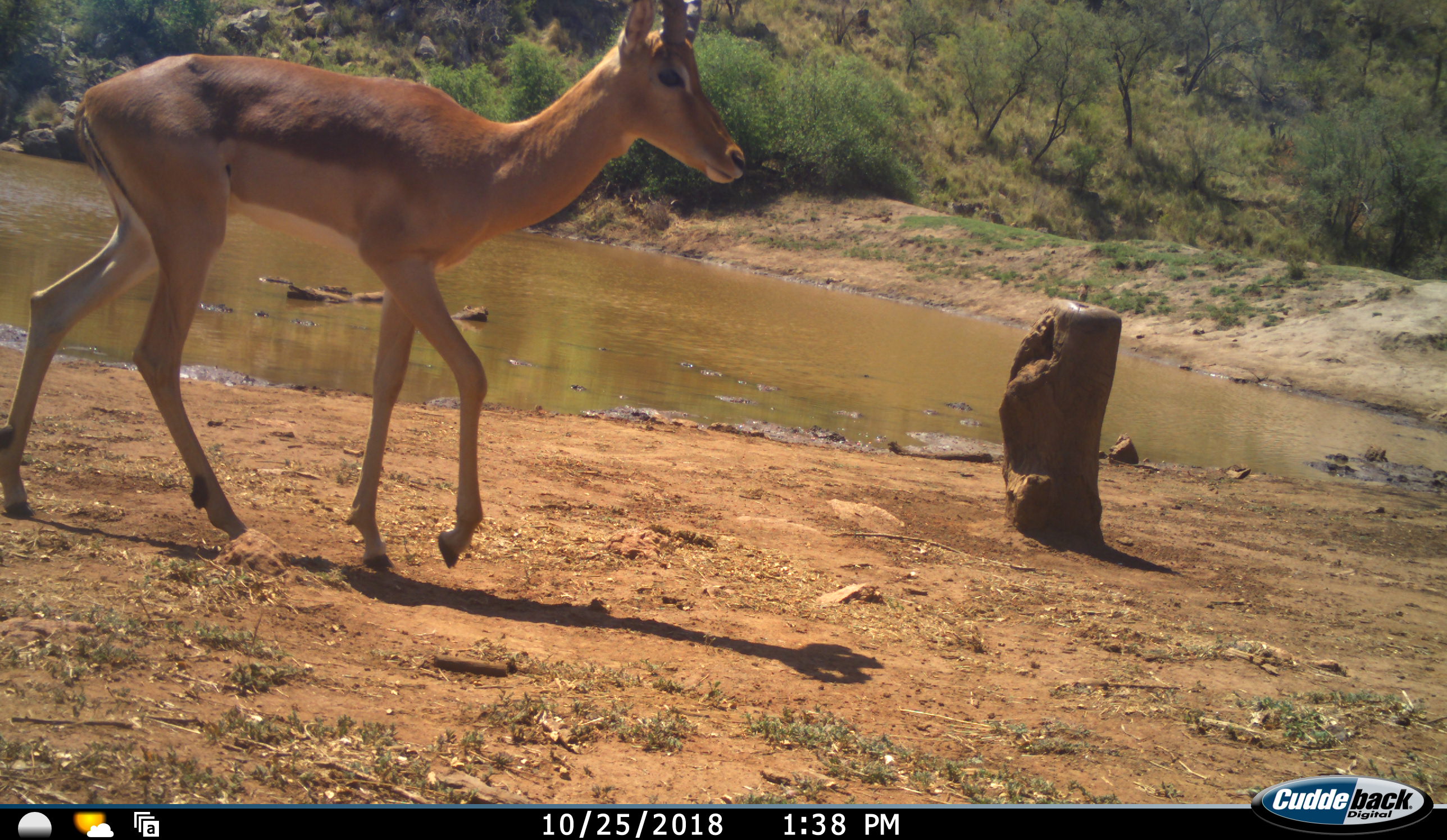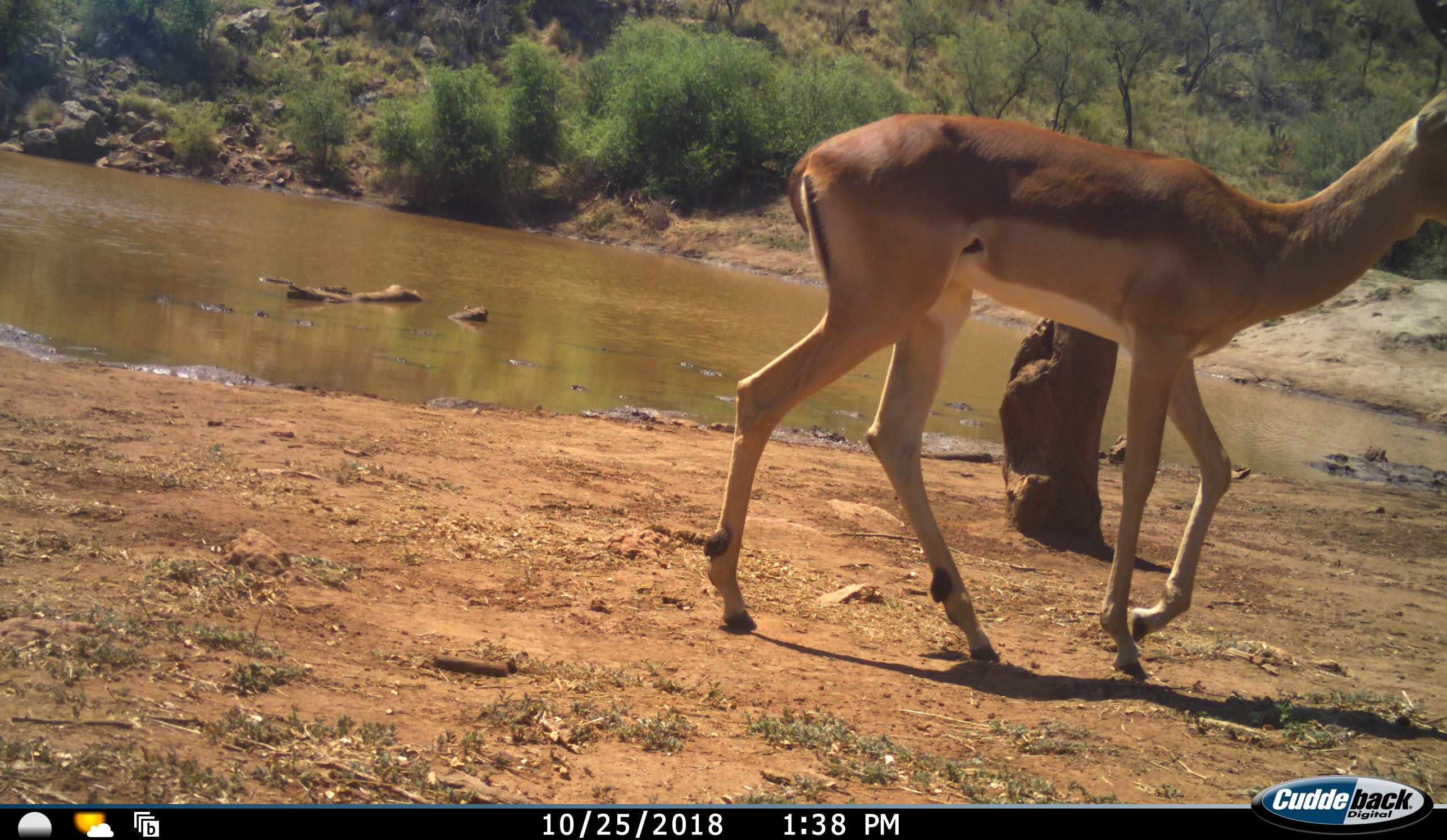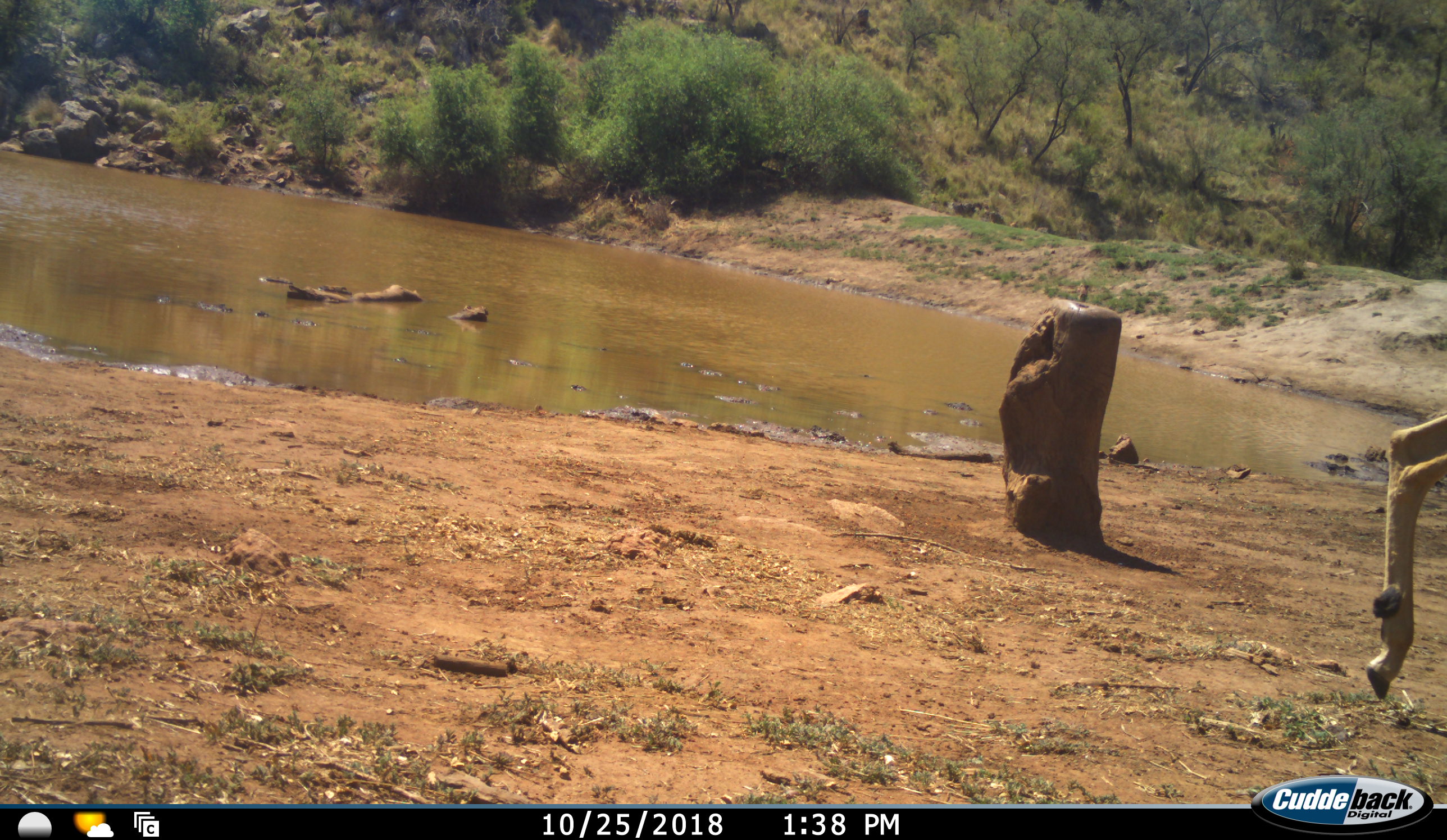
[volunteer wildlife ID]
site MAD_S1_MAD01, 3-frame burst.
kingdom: Animalia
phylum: Chordata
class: Mammalia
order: Artiodactyla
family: Bovidae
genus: Aepyceros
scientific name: Aepyceros melampus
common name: impala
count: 1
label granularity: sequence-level